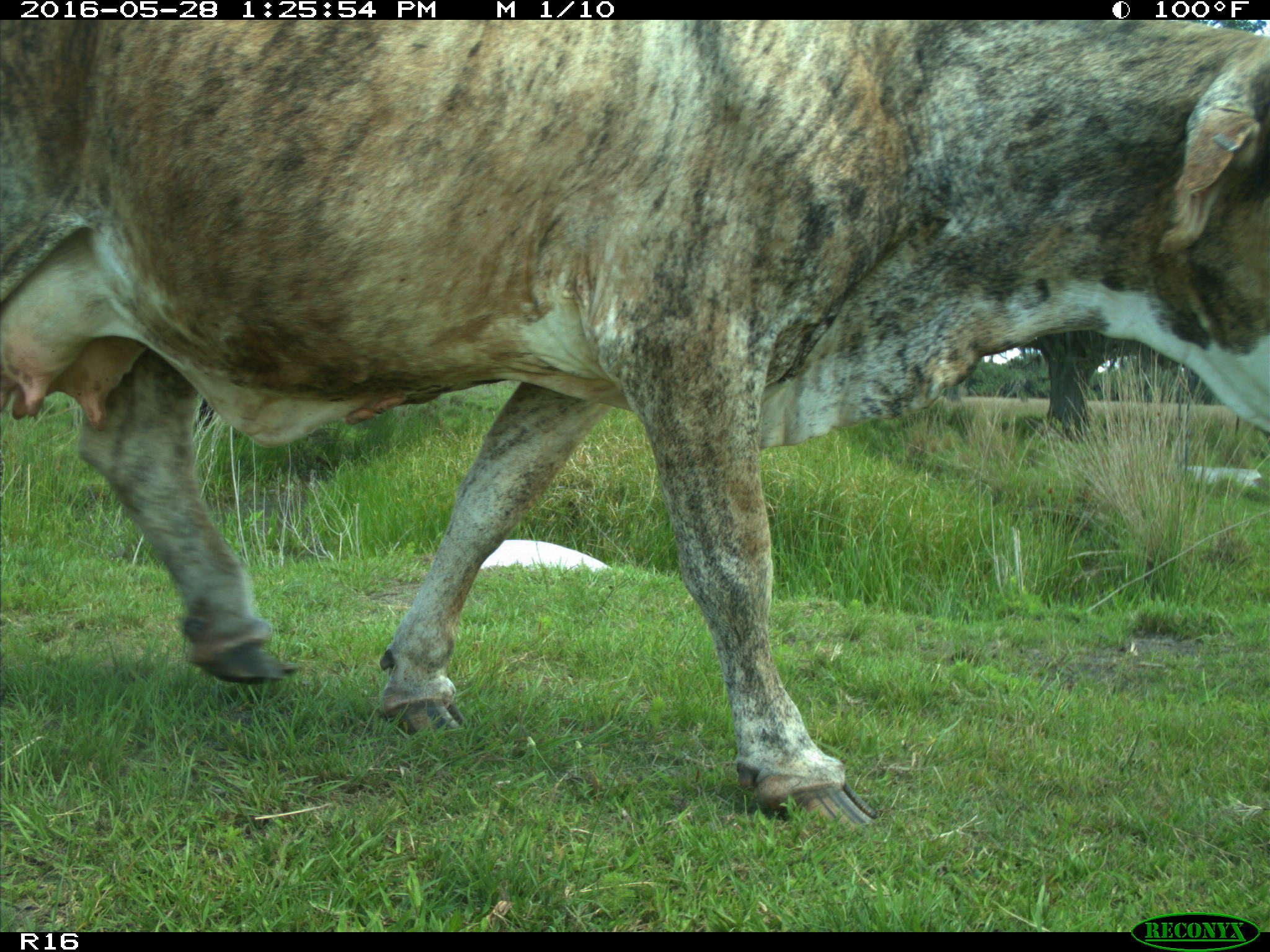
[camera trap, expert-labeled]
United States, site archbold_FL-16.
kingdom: Animalia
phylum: Chordata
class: Mammalia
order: Artiodactyla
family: Bovidae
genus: Bos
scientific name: Bos taurus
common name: domestic cow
Bos taurus (domestic cow).